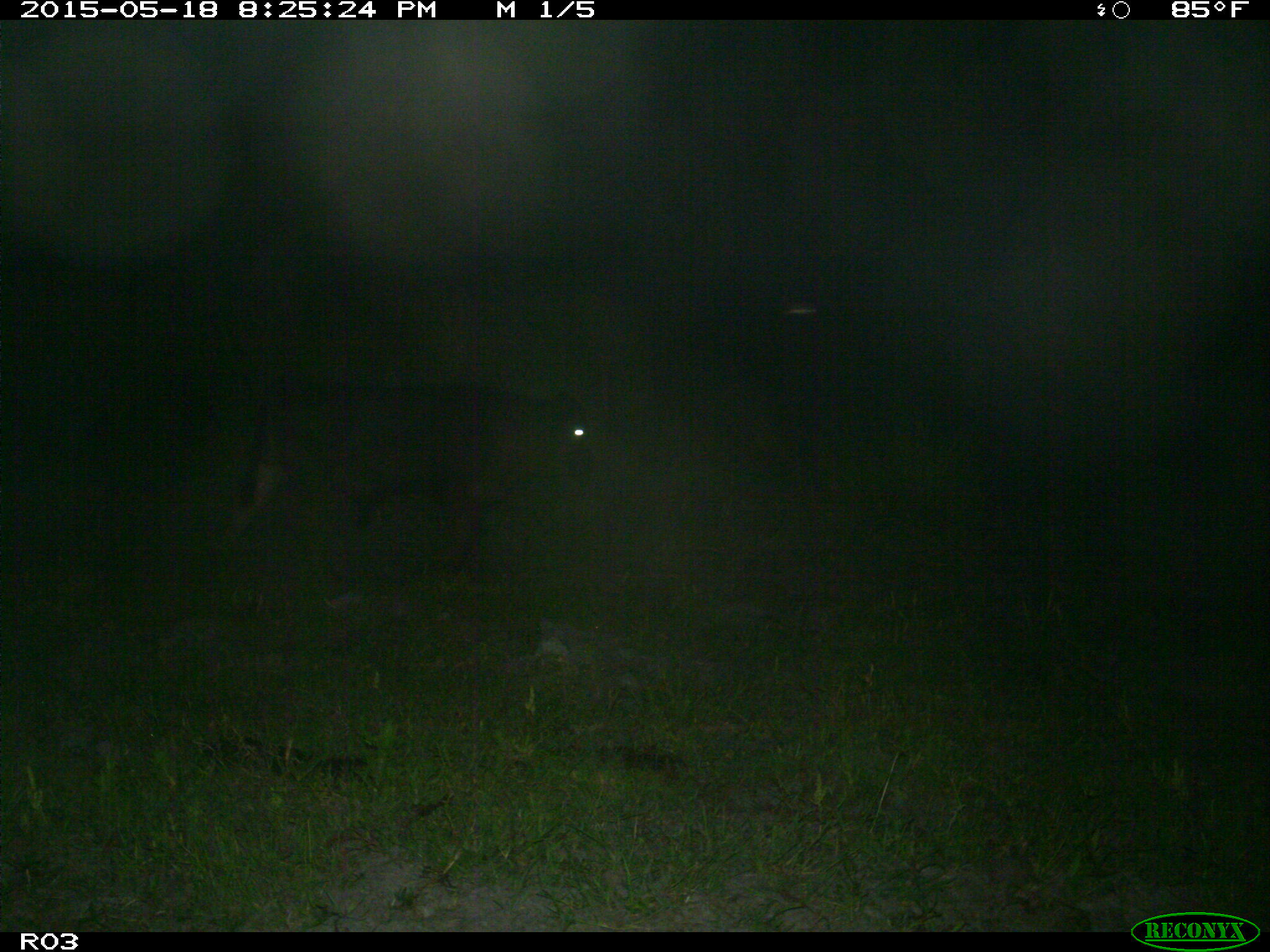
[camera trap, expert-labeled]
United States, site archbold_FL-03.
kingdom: Animalia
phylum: Chordata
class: Mammalia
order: Artiodactyla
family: Bovidae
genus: Bos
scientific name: Bos taurus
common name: domestic cow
Bos taurus (domestic cow).